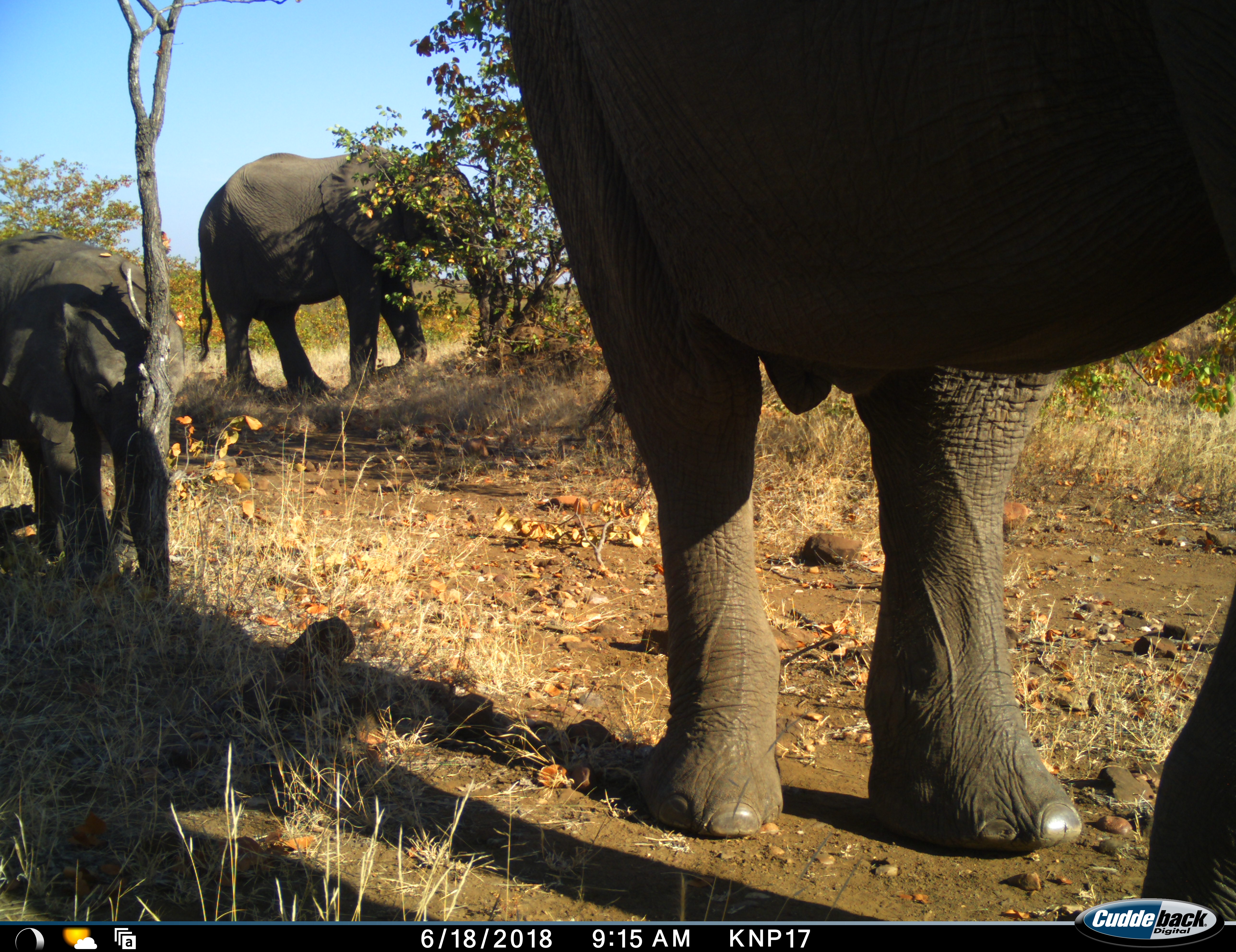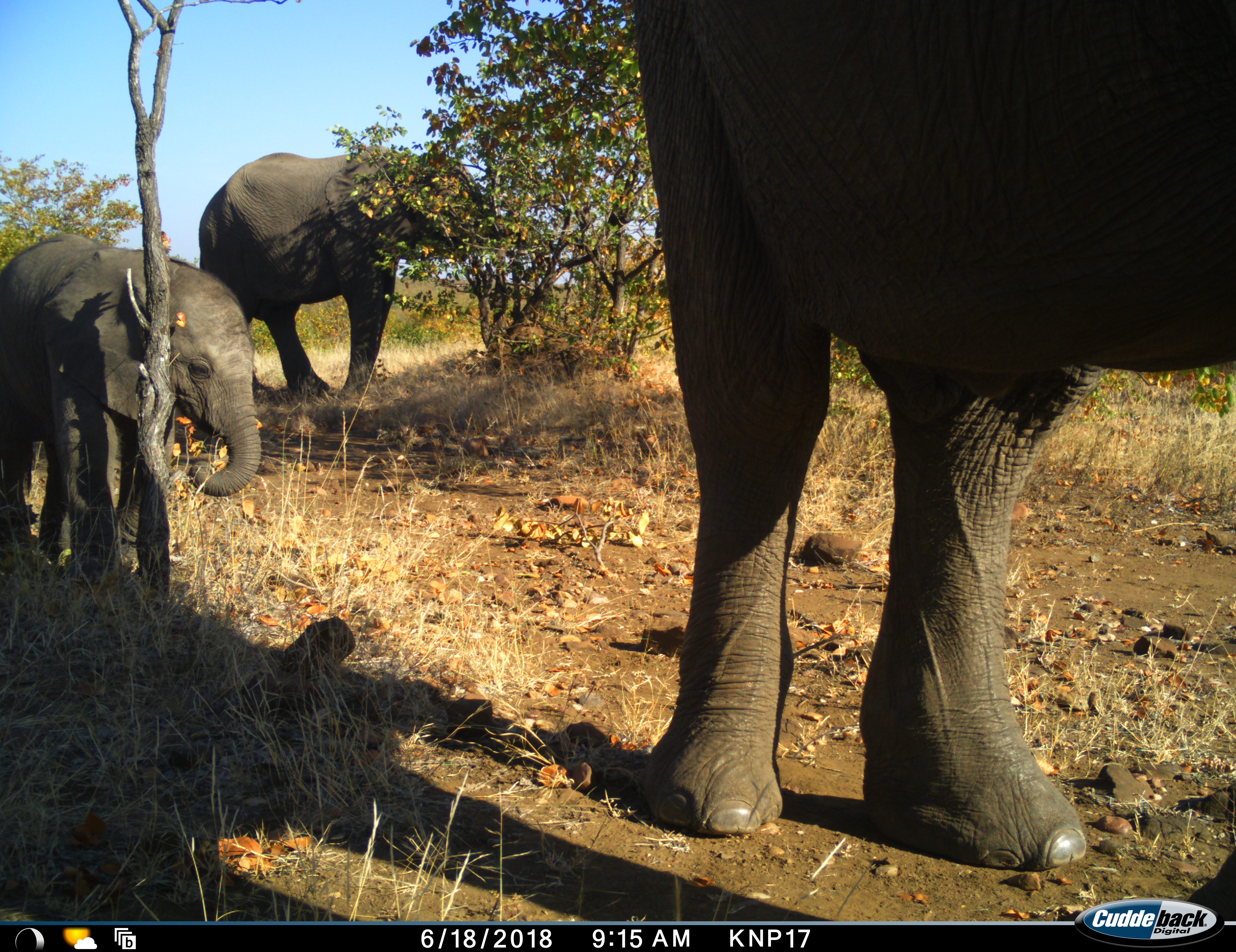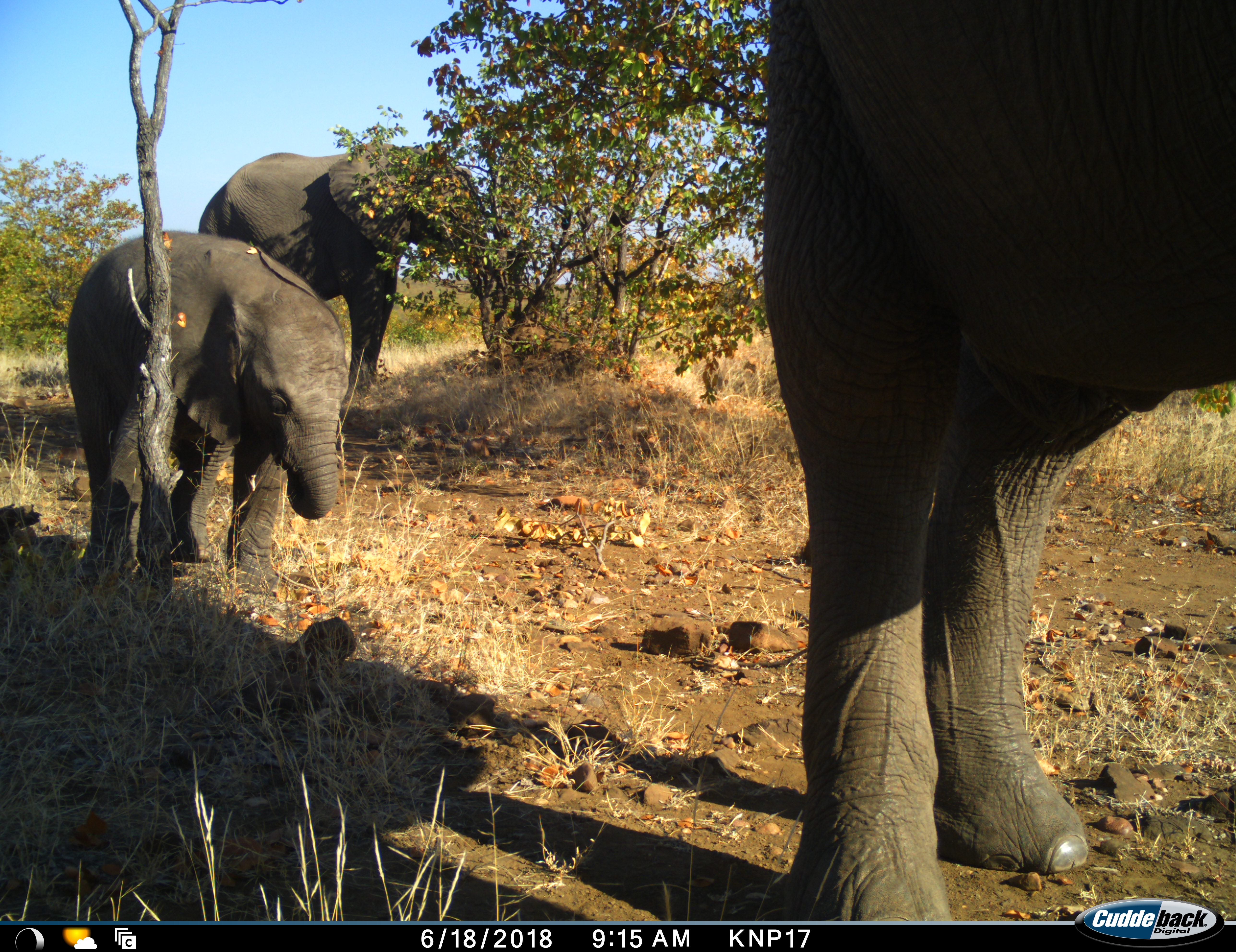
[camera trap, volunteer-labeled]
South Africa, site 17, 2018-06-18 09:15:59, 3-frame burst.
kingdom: Animalia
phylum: Chordata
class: Mammalia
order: Proboscidea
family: Elephantidae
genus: Loxodonta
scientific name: Loxodonta africana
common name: african bush elephant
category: elephant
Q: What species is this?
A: Elephant (african bush elephant) (Loxodonta africana).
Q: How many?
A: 3.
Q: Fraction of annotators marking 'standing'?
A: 60%.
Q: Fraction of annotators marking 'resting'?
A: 0%.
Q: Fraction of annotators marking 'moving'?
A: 70%.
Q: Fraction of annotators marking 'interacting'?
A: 0%.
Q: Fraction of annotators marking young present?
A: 100%.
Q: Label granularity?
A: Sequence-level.